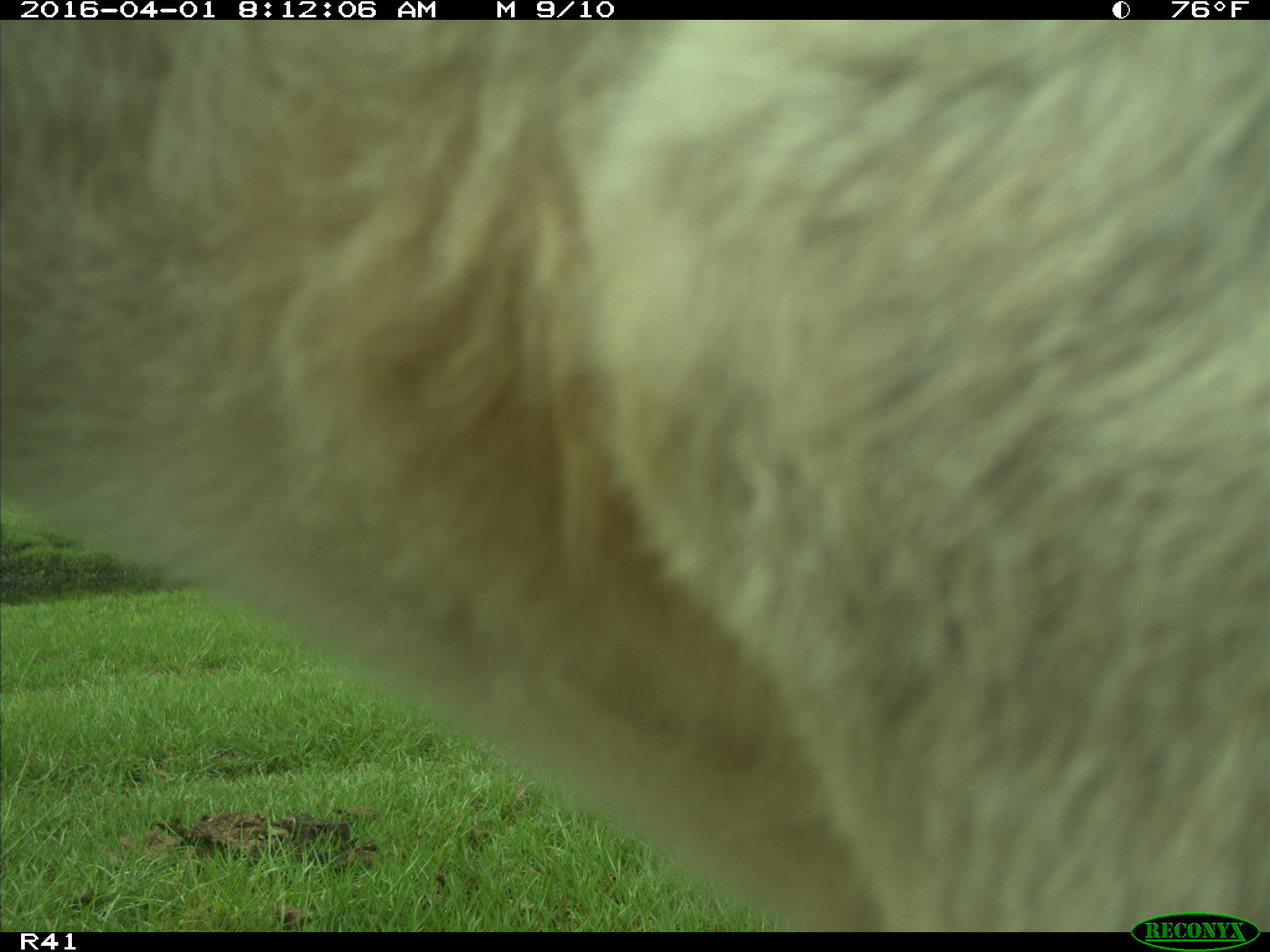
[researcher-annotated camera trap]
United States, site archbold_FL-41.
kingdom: Animalia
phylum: Chordata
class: Mammalia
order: Artiodactyla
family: Bovidae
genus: Bos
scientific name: Bos taurus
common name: domestic cow